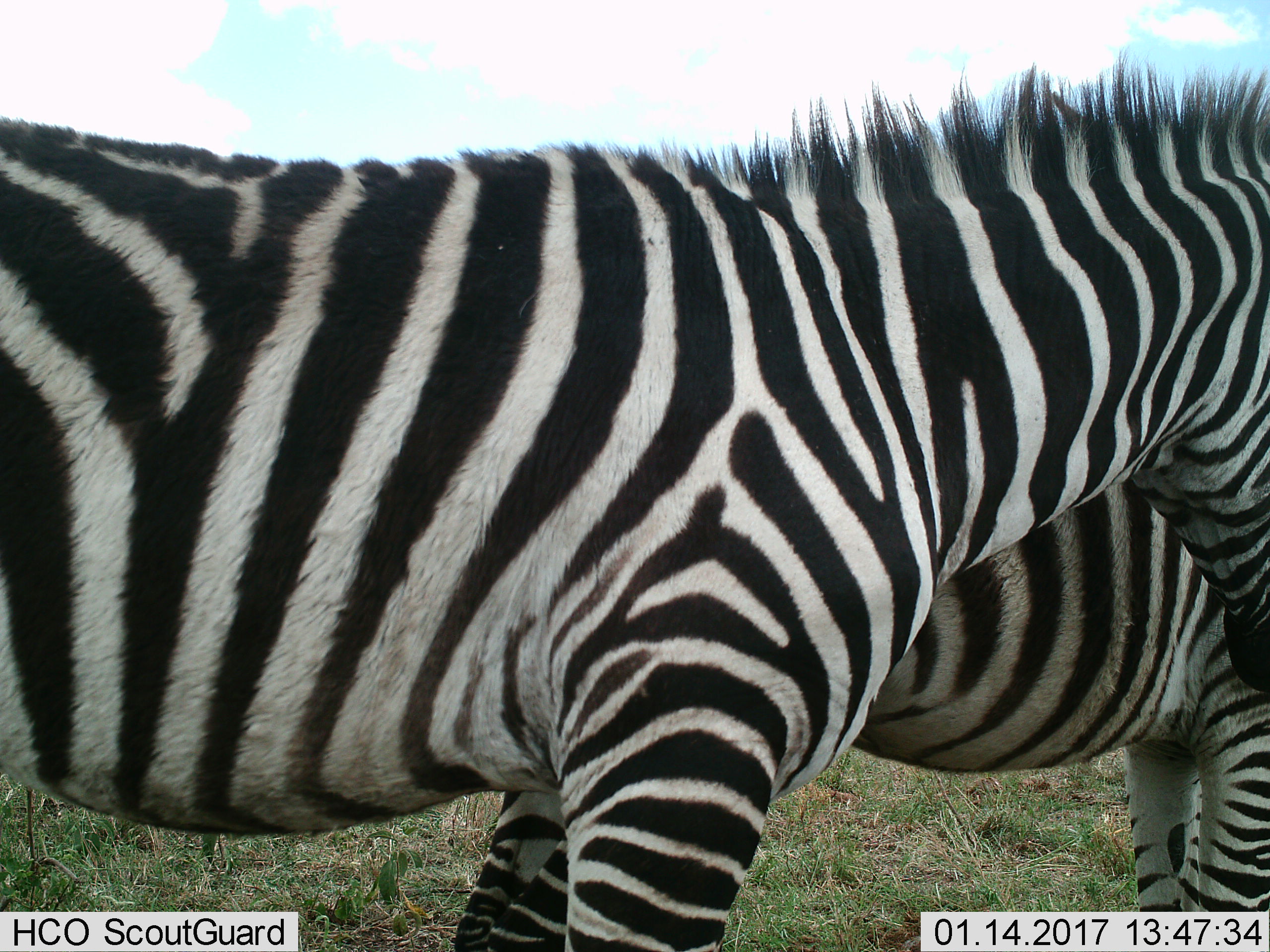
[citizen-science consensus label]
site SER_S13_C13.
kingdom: Animalia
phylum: Chordata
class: Mammalia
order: Perissodactyla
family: Equidae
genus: Equus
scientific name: Equus quagga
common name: plains zebra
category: zebraplains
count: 2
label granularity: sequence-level